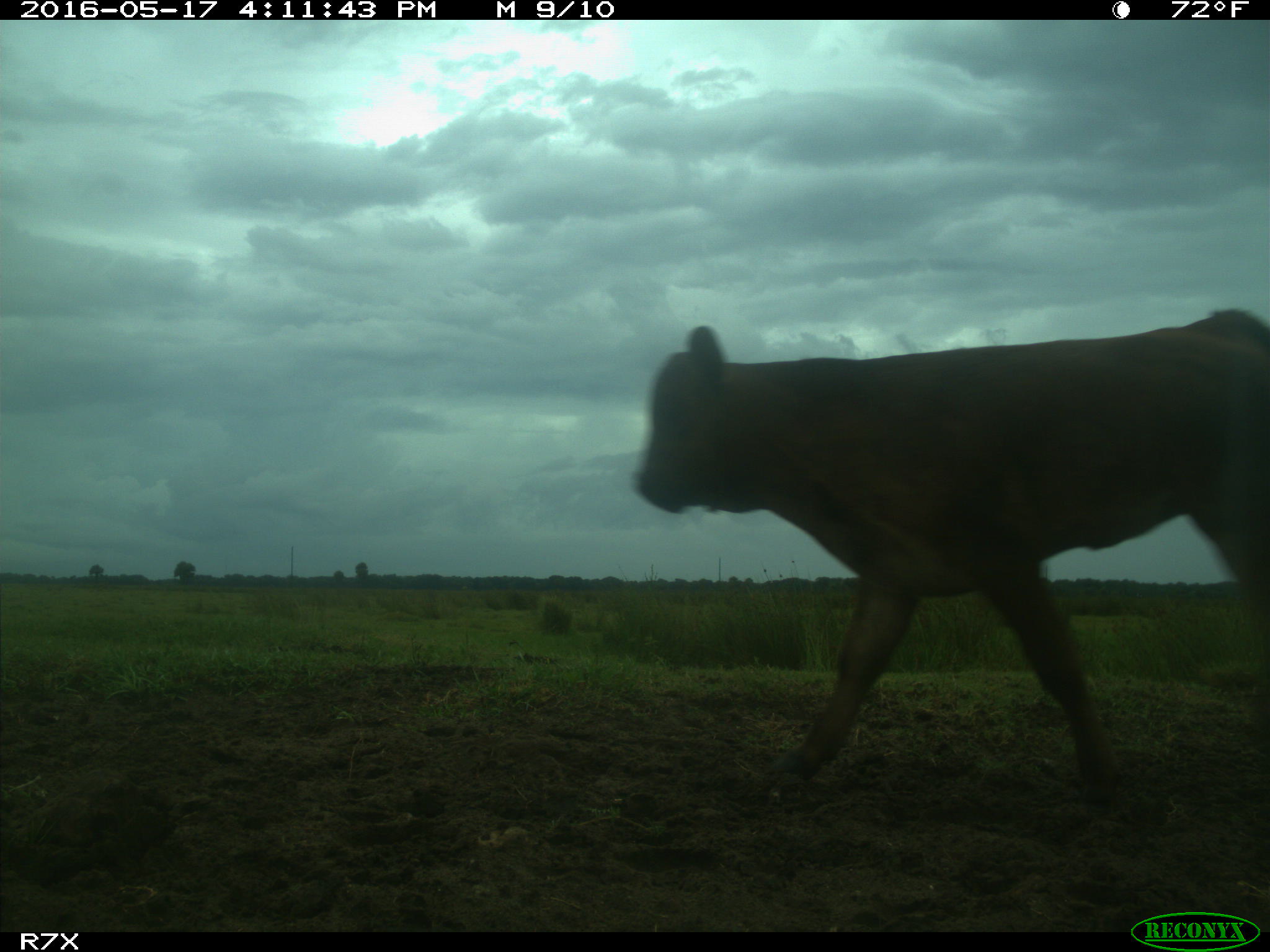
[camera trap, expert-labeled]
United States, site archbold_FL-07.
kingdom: Animalia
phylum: Chordata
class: Mammalia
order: Artiodactyla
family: Bovidae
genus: Bos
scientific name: Bos taurus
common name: domestic cow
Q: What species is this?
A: Bos taurus (domestic cow).